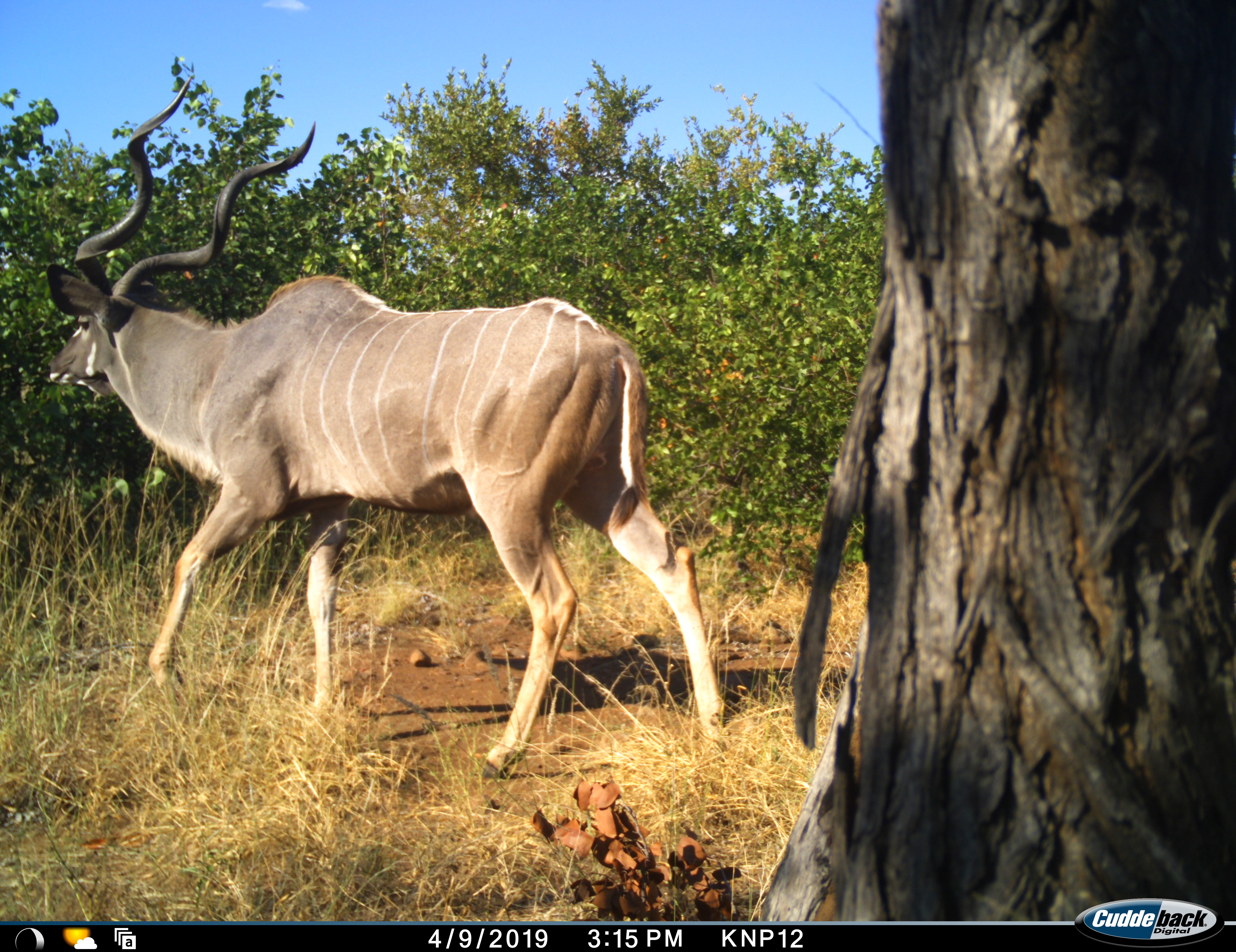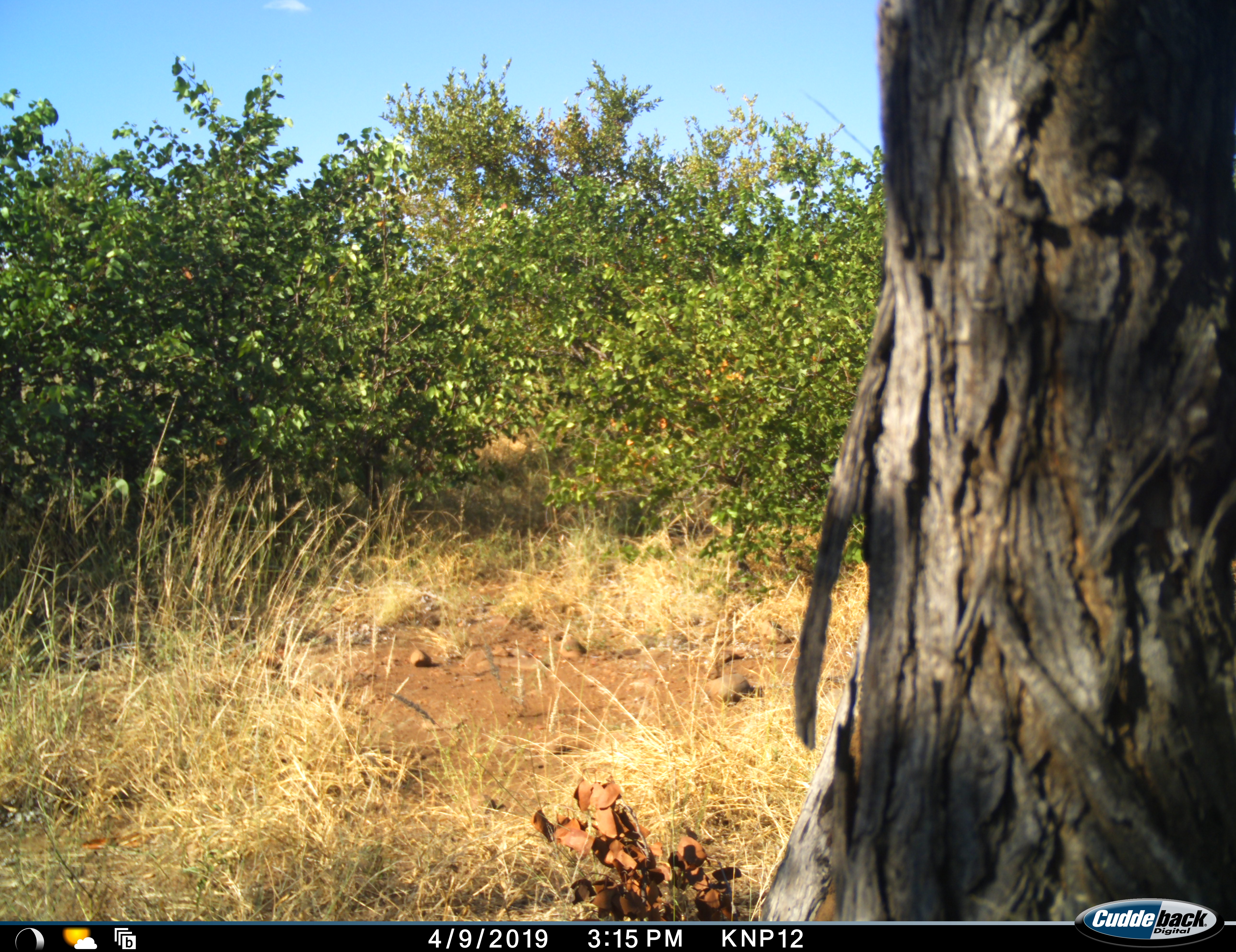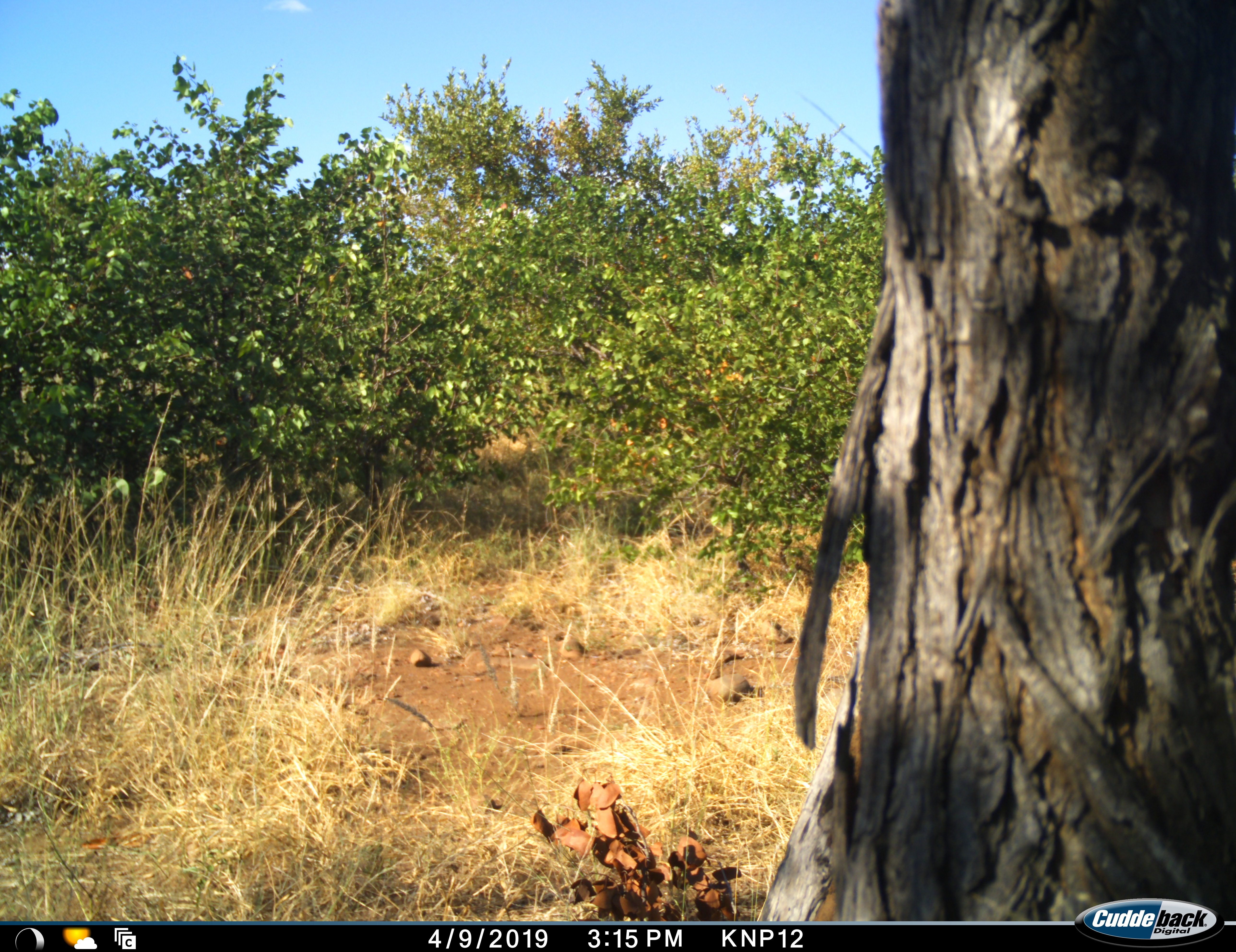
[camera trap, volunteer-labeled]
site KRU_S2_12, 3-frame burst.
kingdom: Animalia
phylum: Chordata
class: Mammalia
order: Artiodactyla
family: Bovidae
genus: Tragelaphus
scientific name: Tragelaphus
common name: kudu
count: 1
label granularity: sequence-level